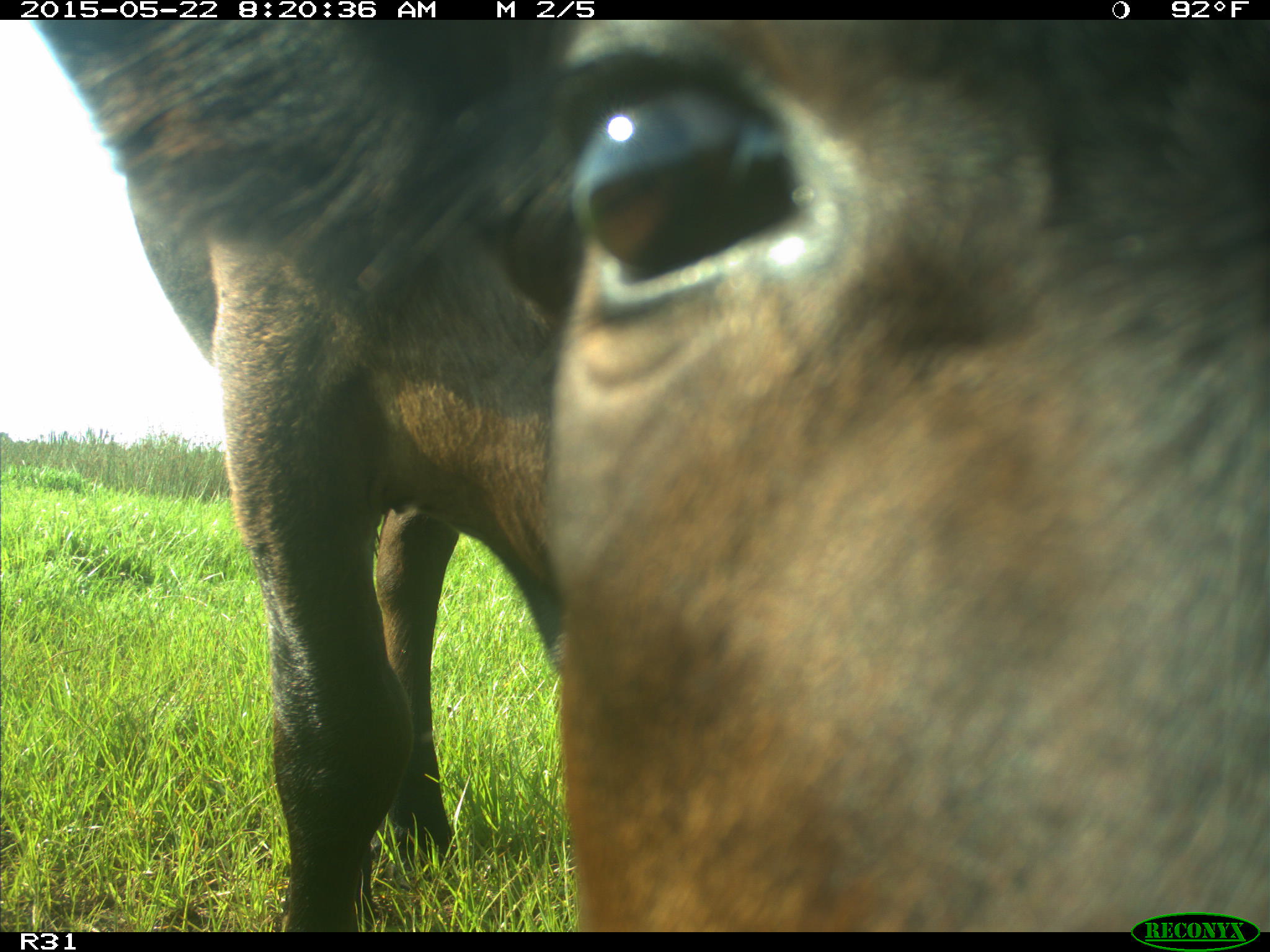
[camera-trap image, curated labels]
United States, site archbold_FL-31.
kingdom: Animalia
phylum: Chordata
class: Mammalia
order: Artiodactyla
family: Bovidae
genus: Bos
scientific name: Bos taurus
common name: domestic cow